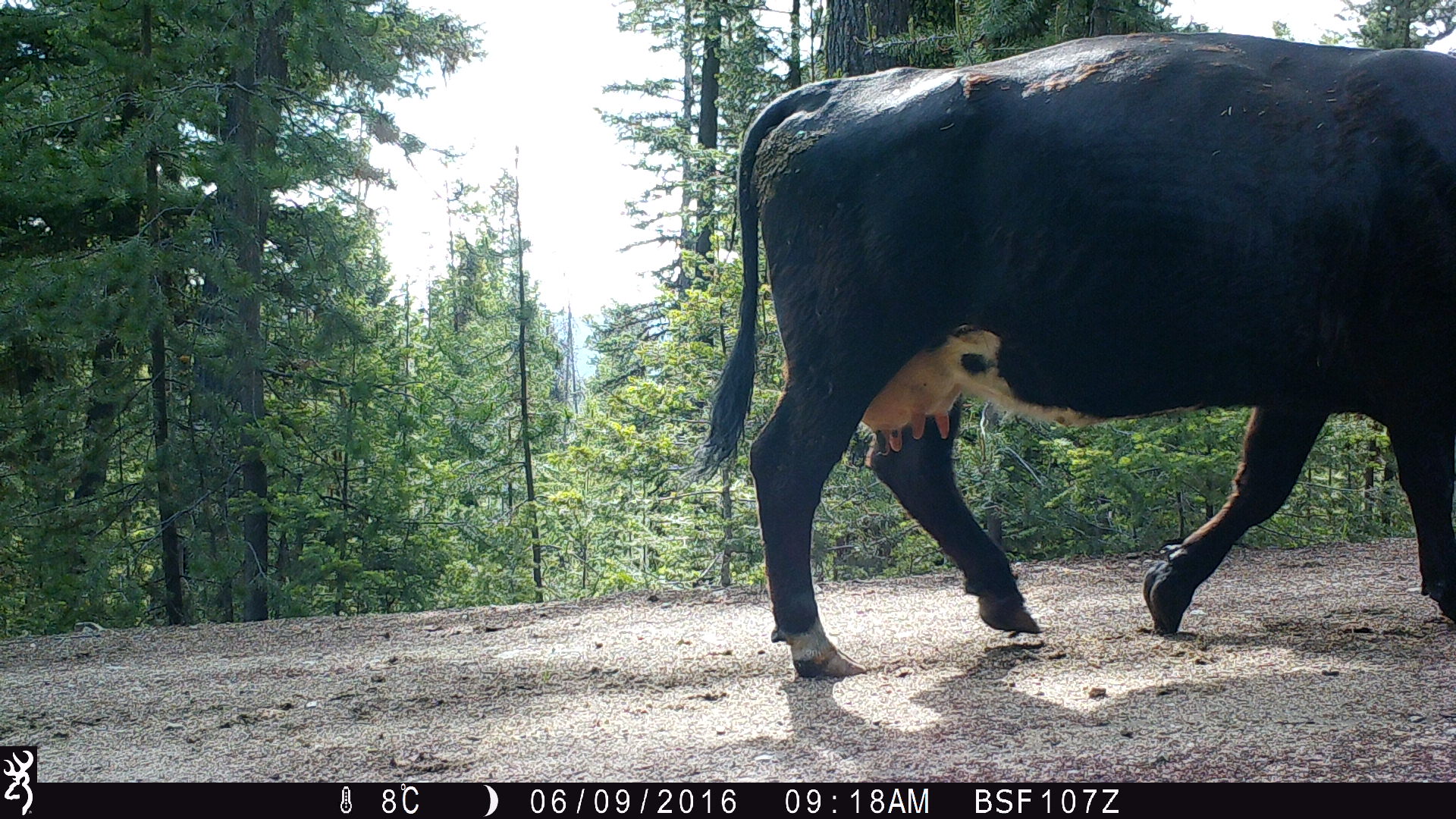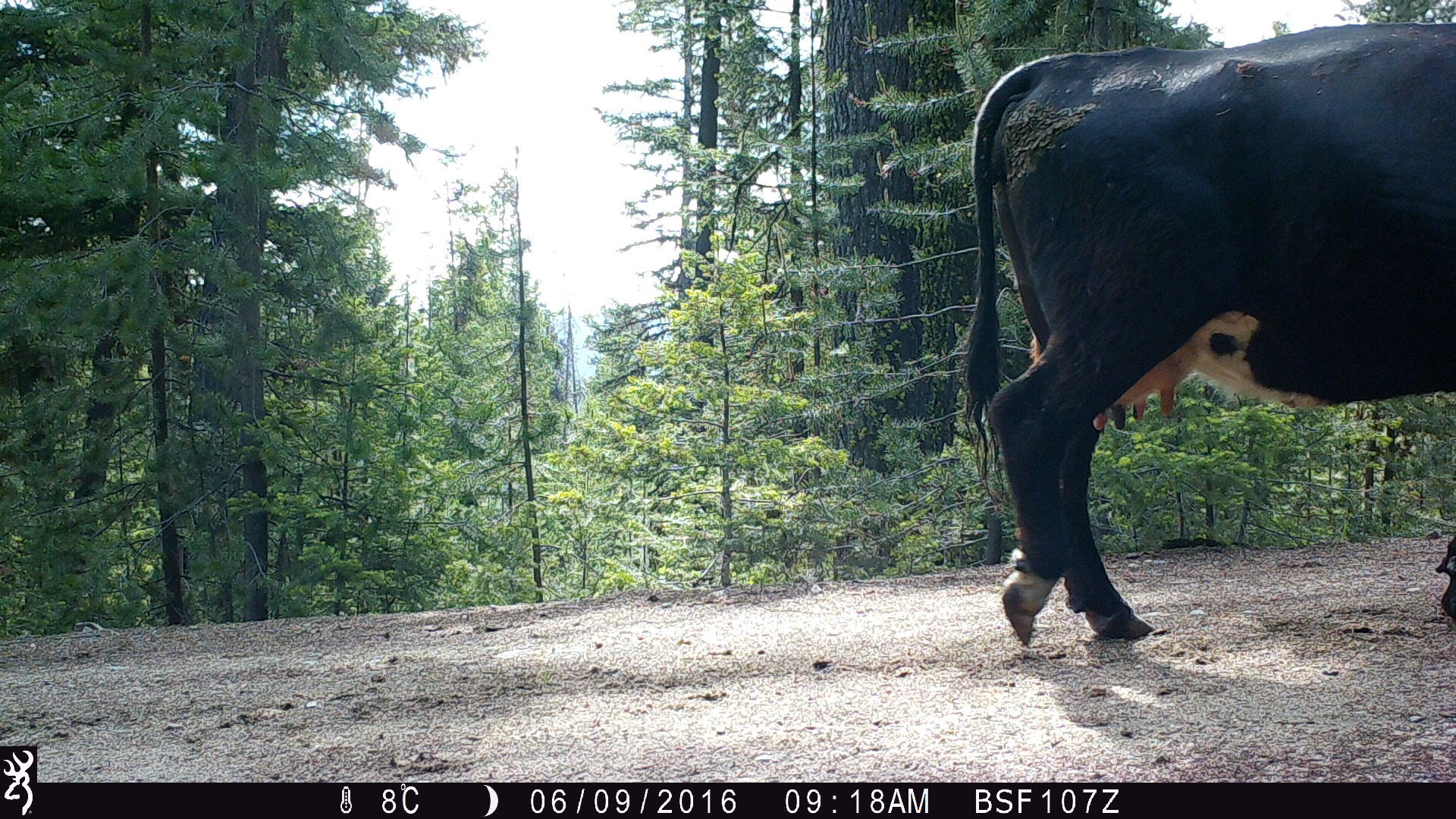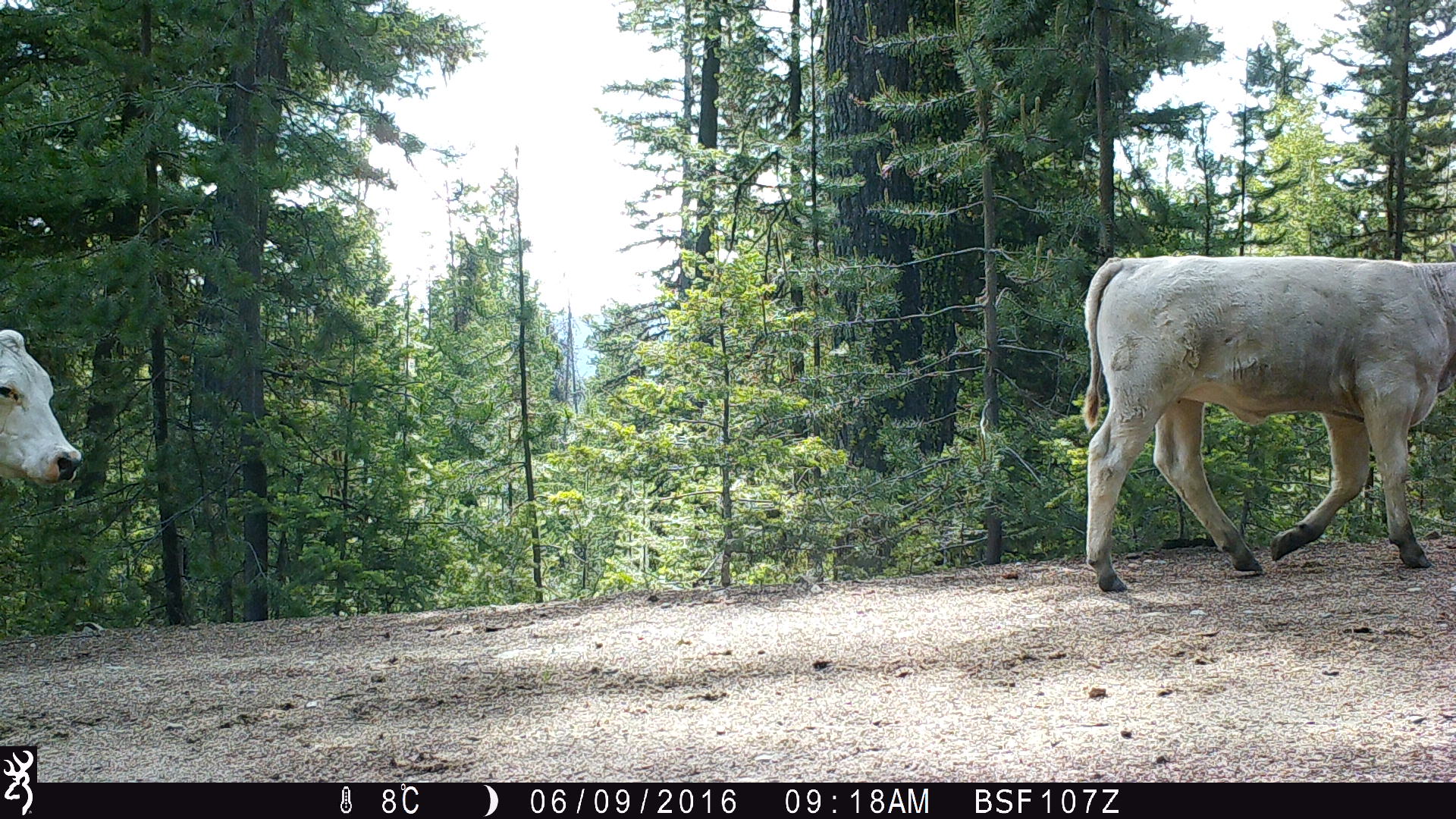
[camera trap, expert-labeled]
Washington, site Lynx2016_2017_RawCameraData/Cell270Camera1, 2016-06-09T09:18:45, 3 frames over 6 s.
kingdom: Animalia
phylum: Chordata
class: Mammalia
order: Artiodactyla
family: Bovidae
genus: Bos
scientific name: Bos taurus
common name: domestic cattle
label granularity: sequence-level